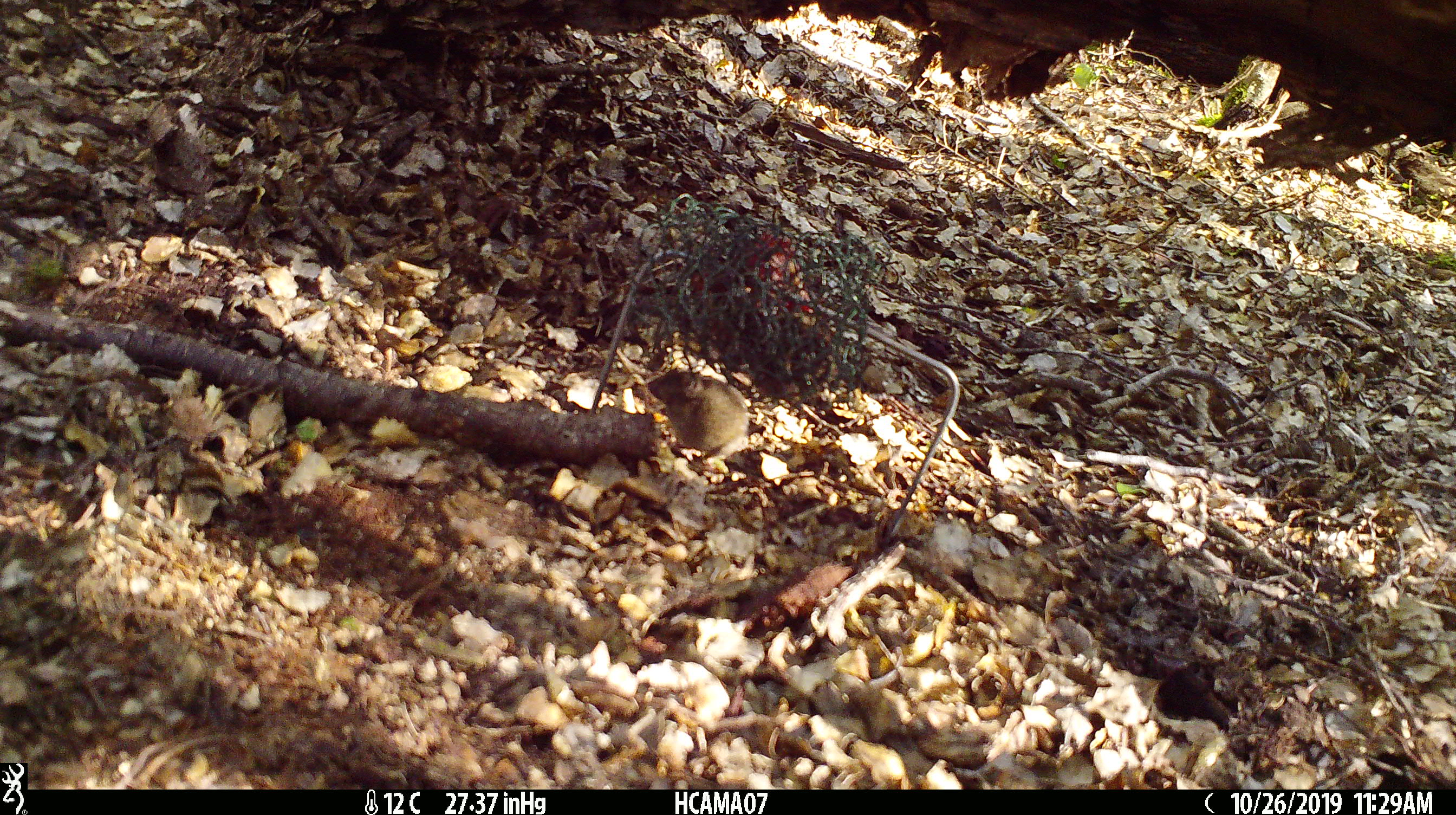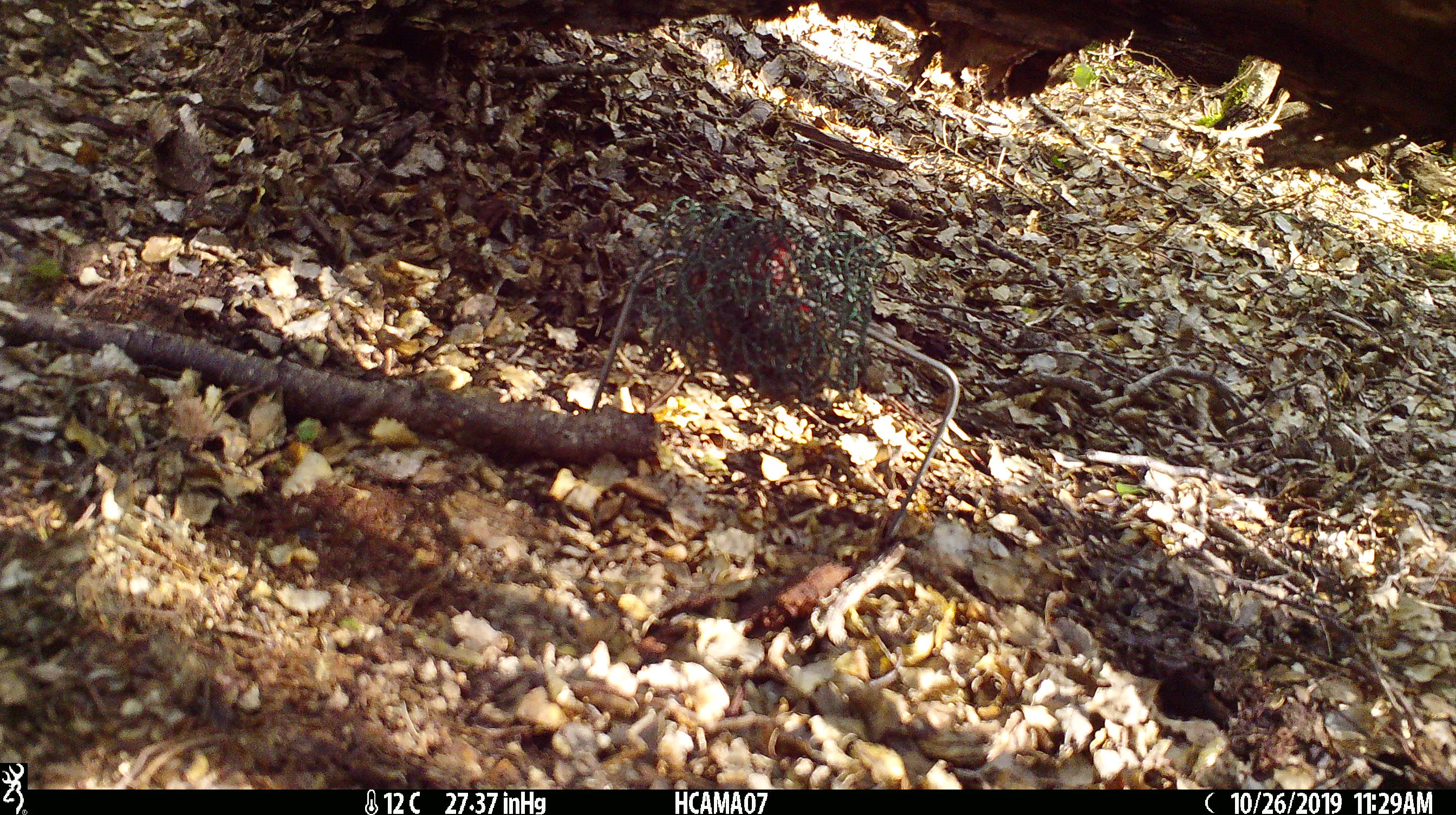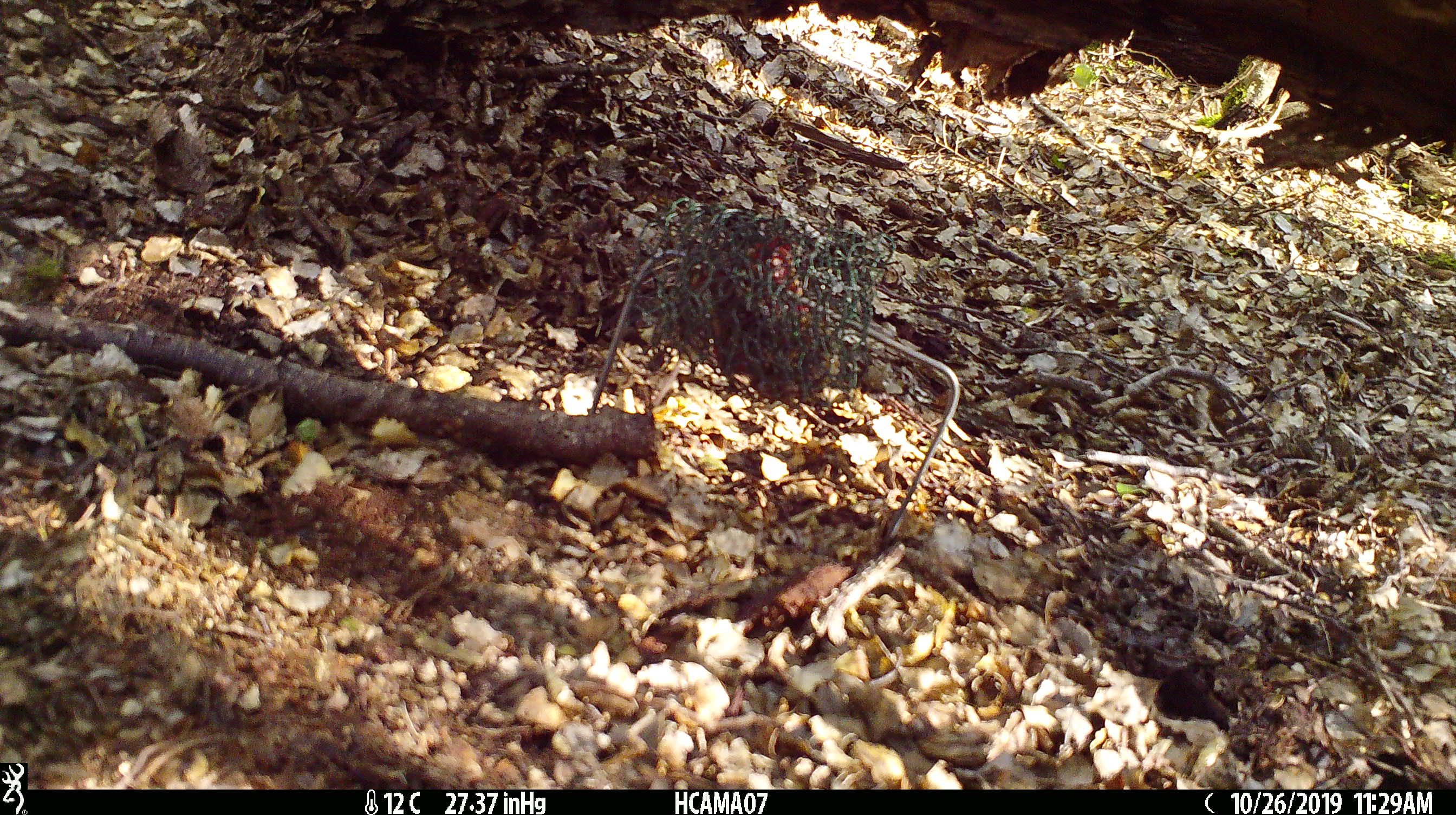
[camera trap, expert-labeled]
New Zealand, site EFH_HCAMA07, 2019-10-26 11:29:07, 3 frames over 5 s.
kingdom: Animalia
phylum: Chordata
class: Mammalia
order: Rodentia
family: Muridae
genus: Mus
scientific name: Mus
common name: mouse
Mouse (Mus).